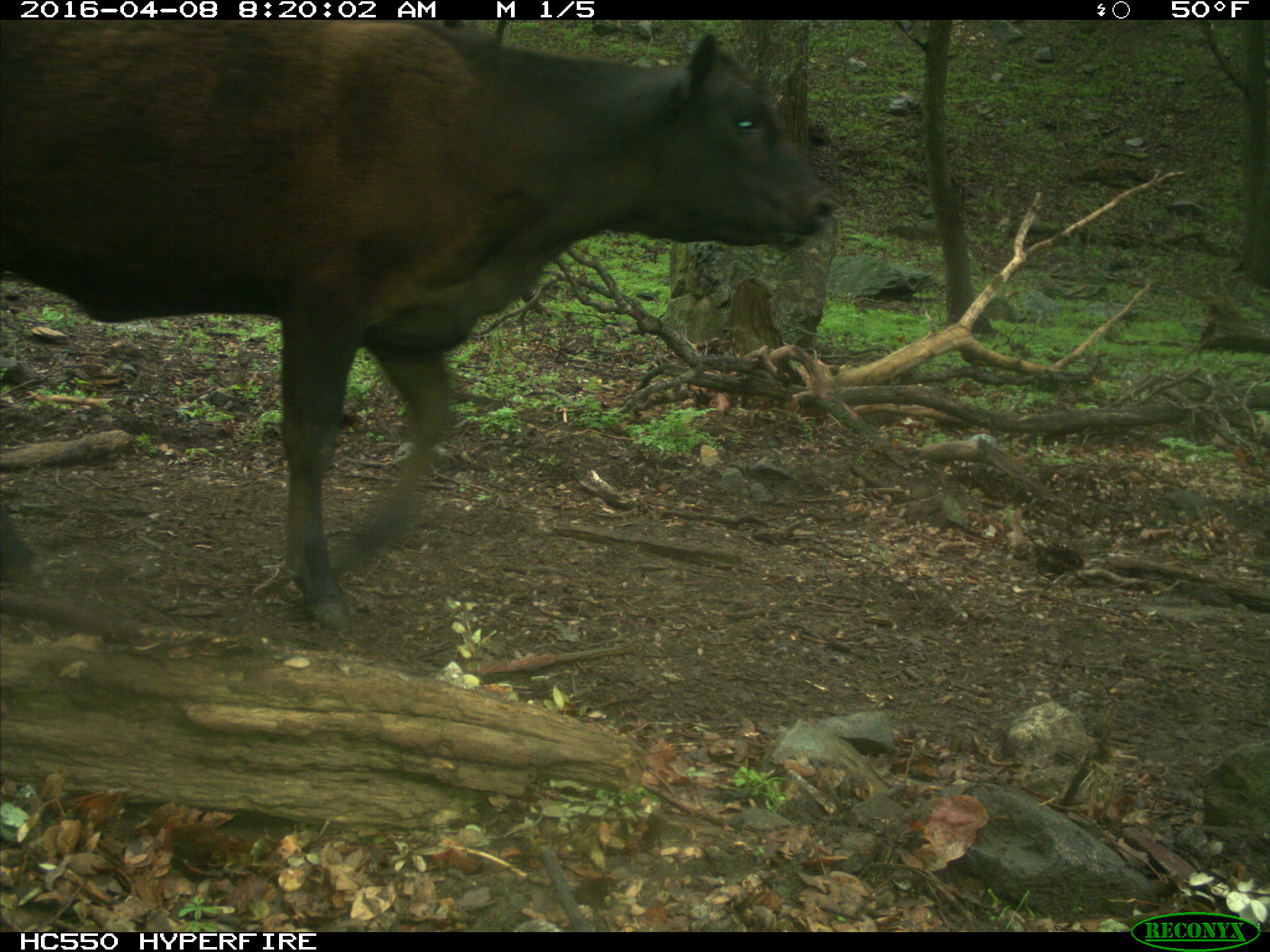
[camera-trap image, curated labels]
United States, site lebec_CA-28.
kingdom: Animalia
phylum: Chordata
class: Mammalia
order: Artiodactyla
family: Bovidae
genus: Bos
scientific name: Bos taurus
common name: domestic cow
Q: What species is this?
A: Bos taurus (domestic cow).